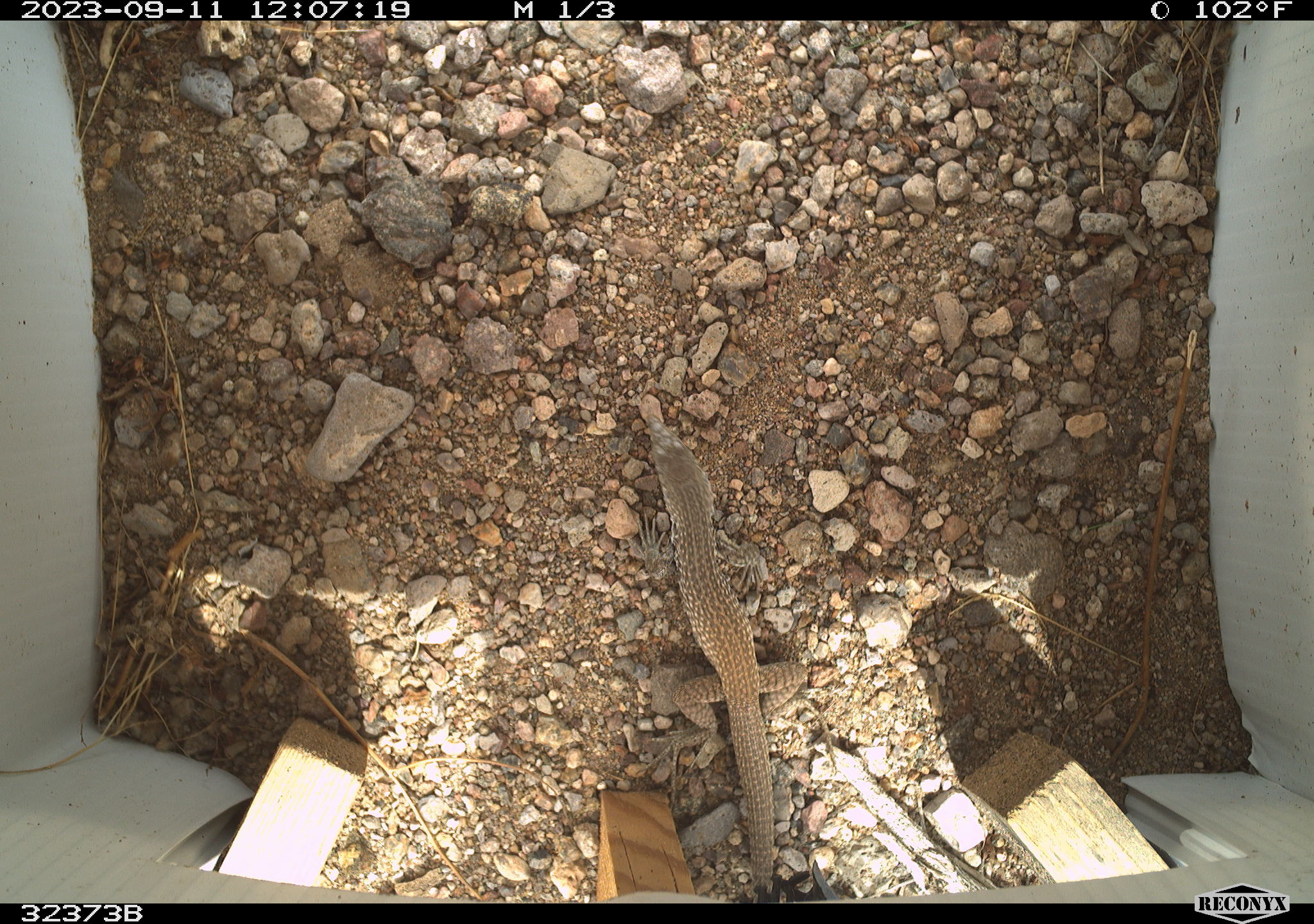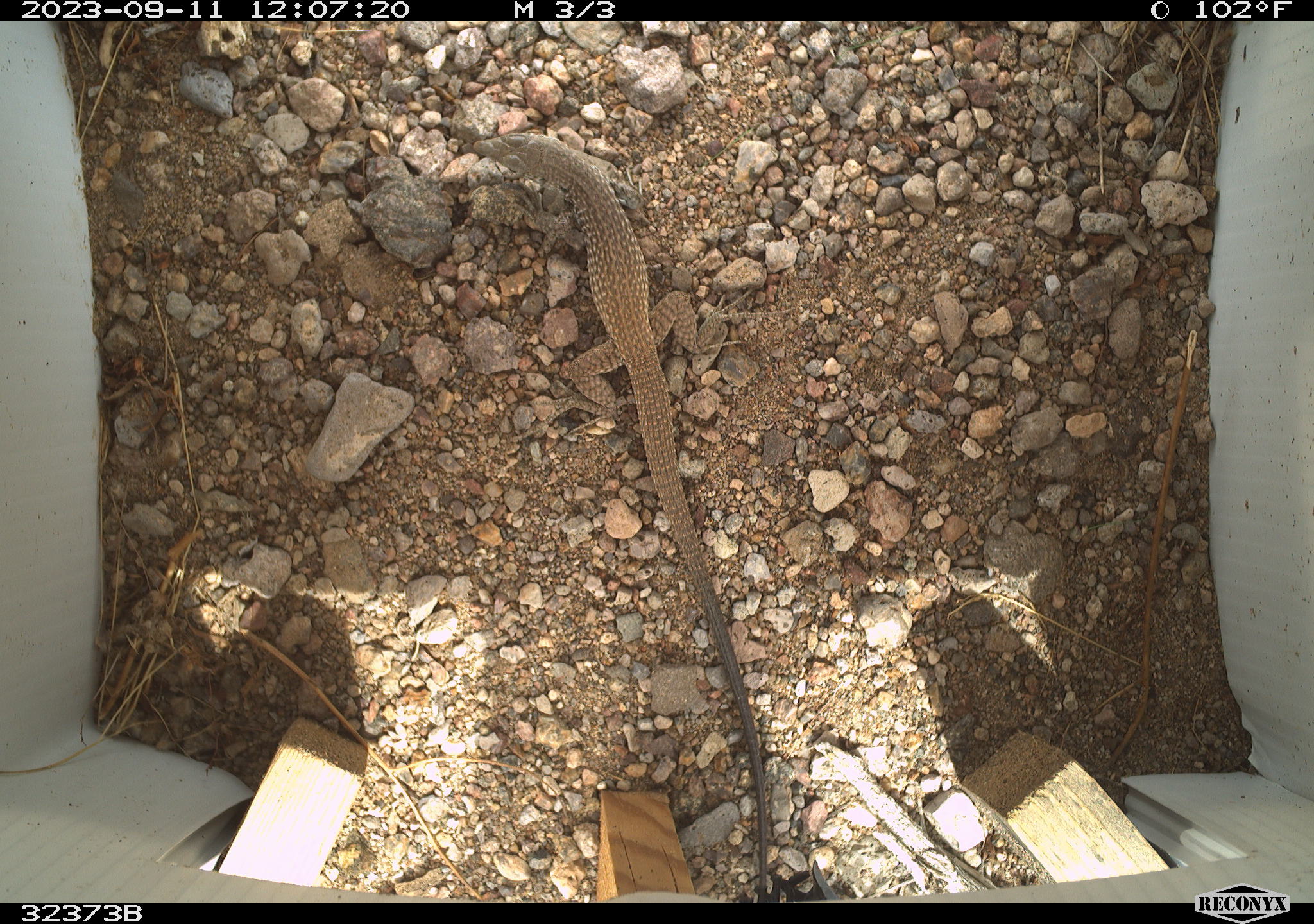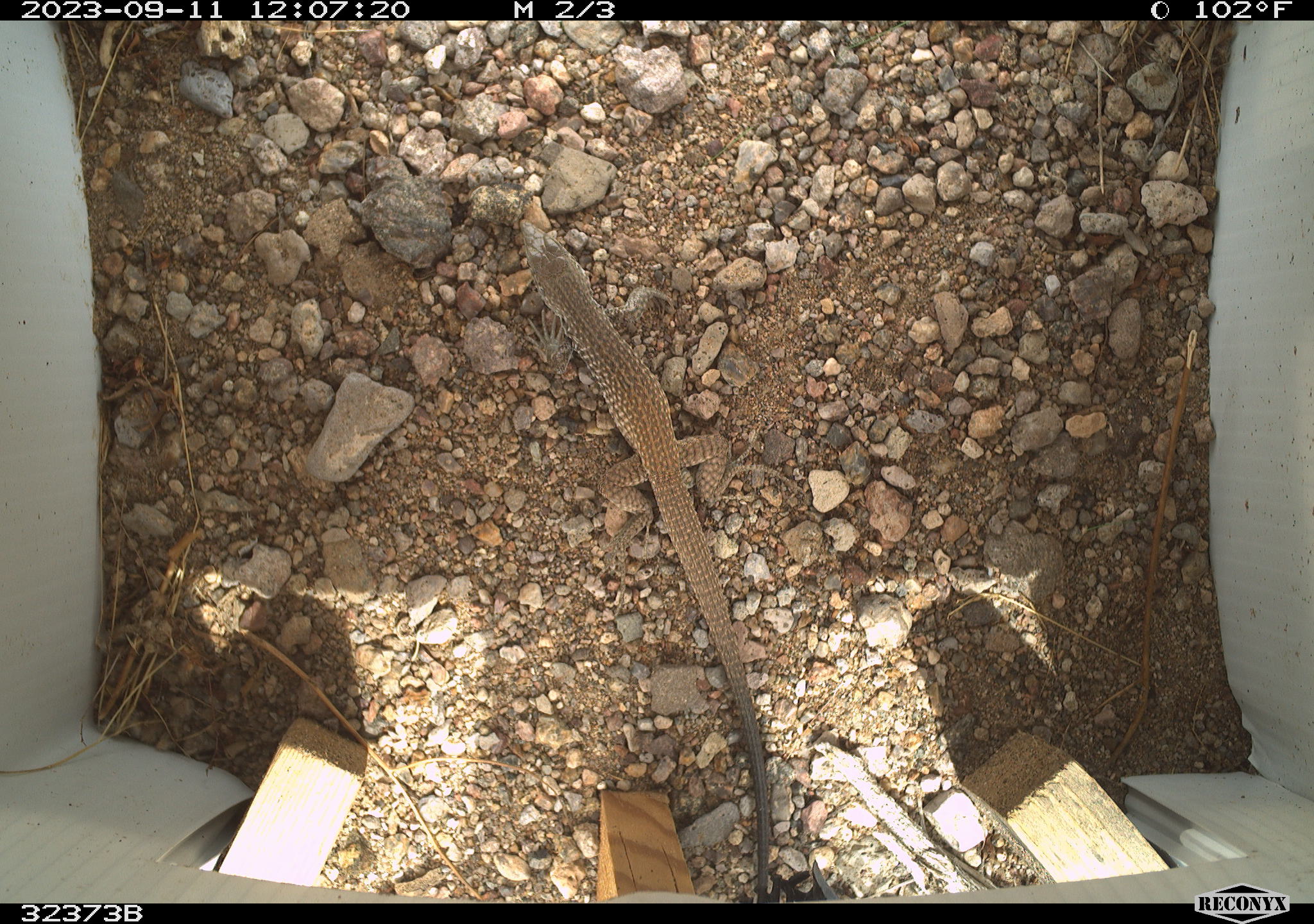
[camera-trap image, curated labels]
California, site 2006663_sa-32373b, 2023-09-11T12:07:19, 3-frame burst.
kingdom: Animalia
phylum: Chordata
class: Reptilia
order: Squamata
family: Teiidae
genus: Aspidoscelis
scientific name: Aspidoscelis tigris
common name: western whiptail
Western whiptail (Aspidoscelis tigris).